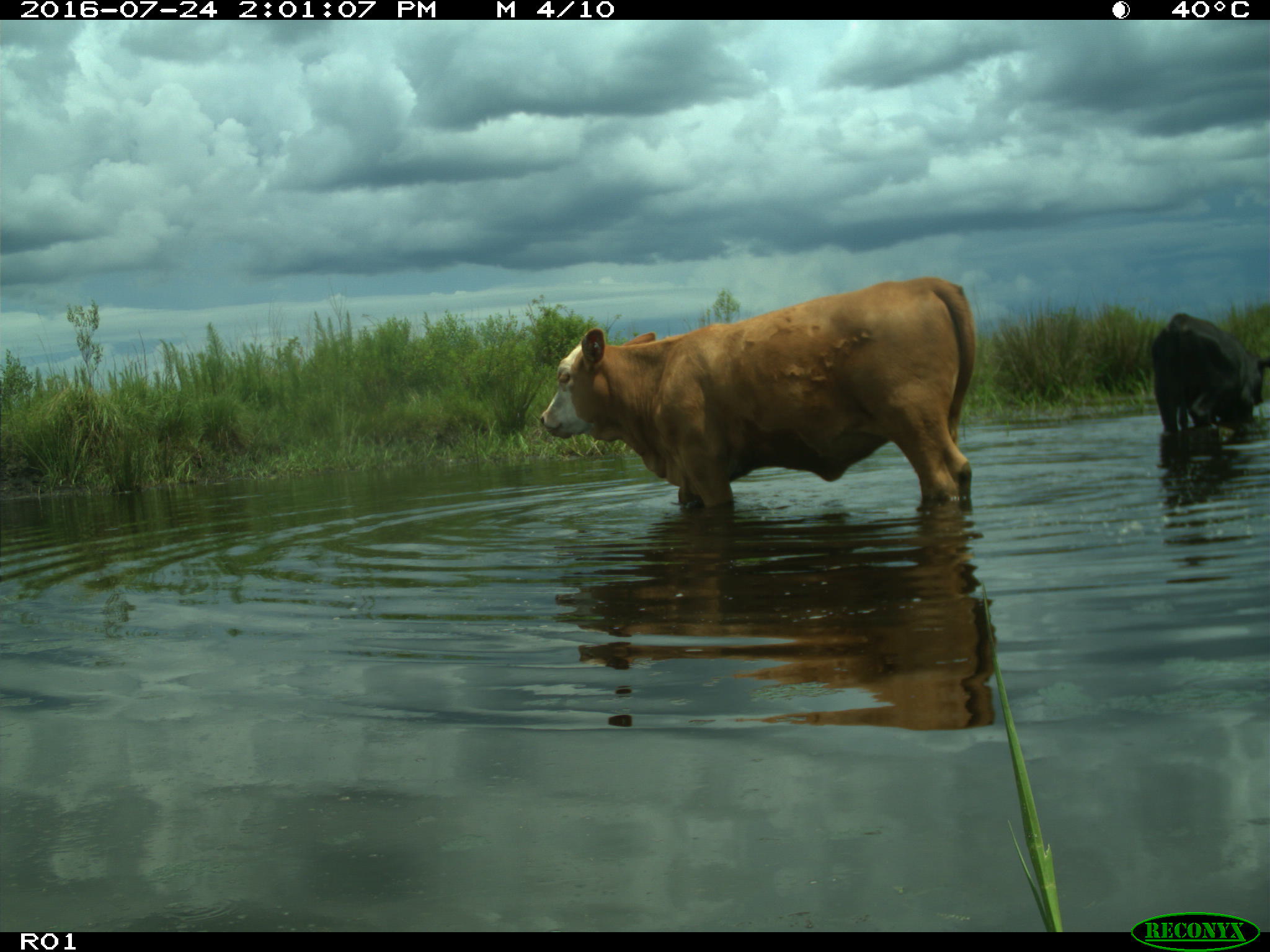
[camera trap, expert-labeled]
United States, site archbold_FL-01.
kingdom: Animalia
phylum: Chordata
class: Mammalia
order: Artiodactyla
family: Bovidae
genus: Bos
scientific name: Bos taurus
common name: domestic cow